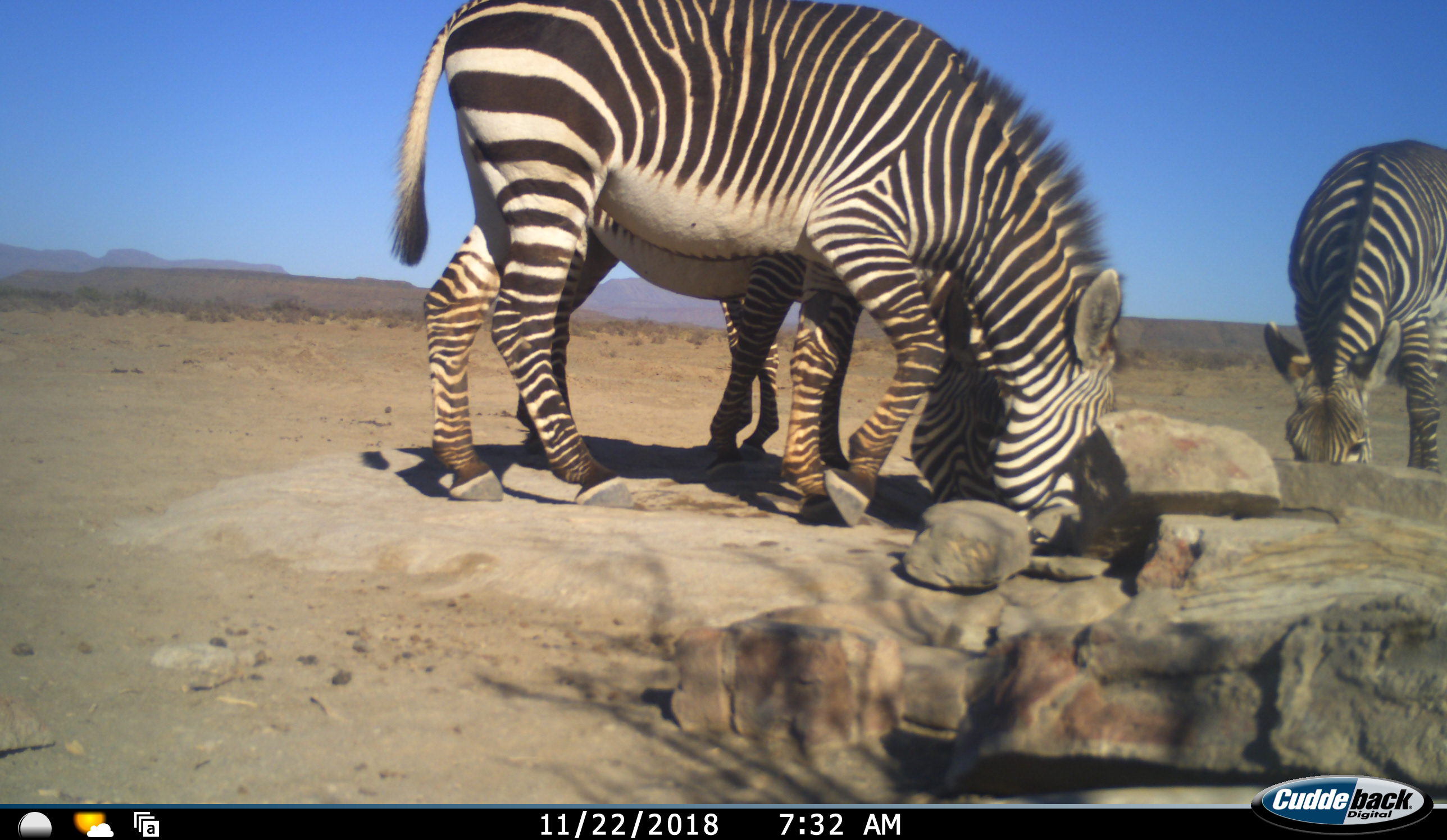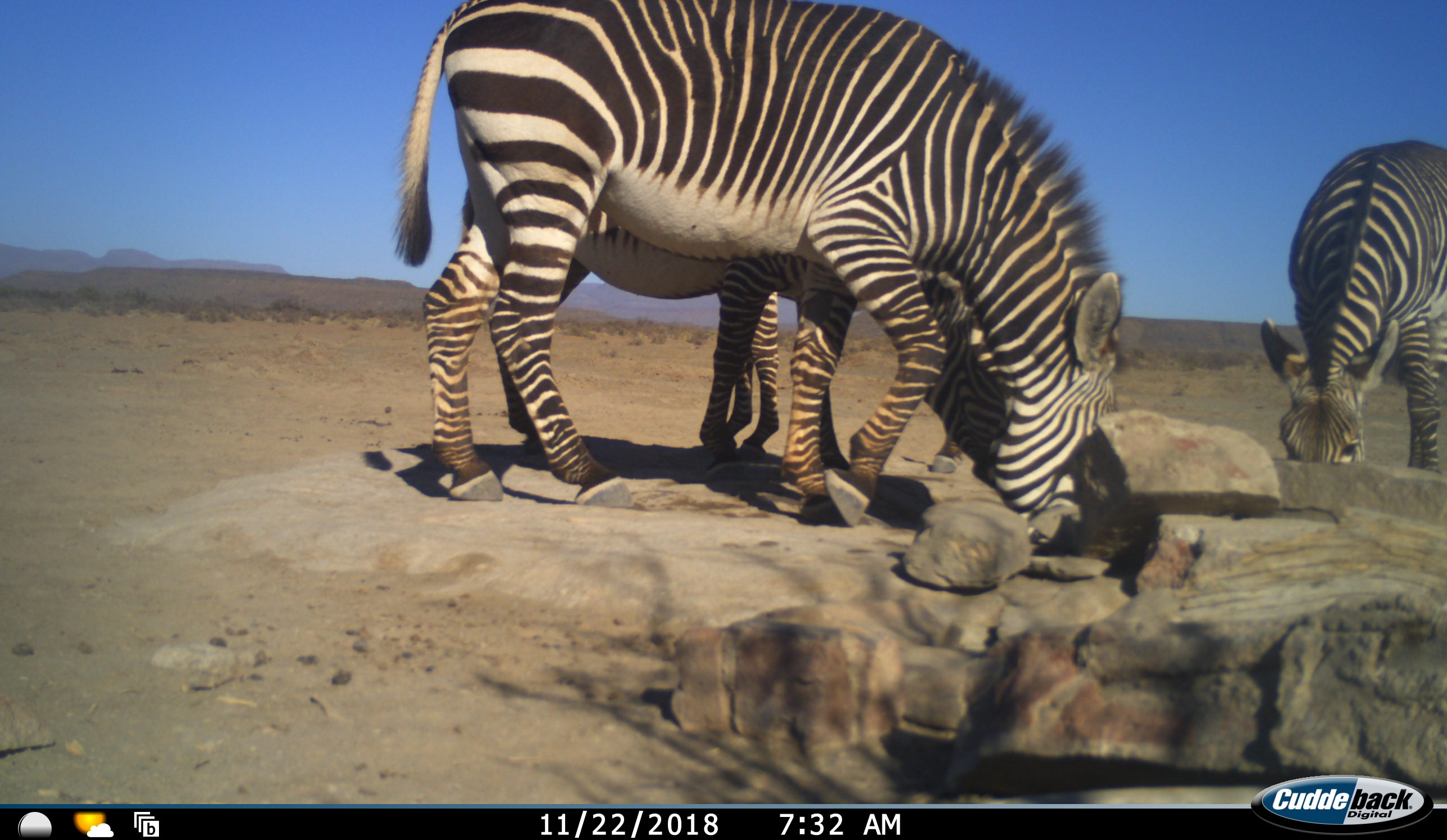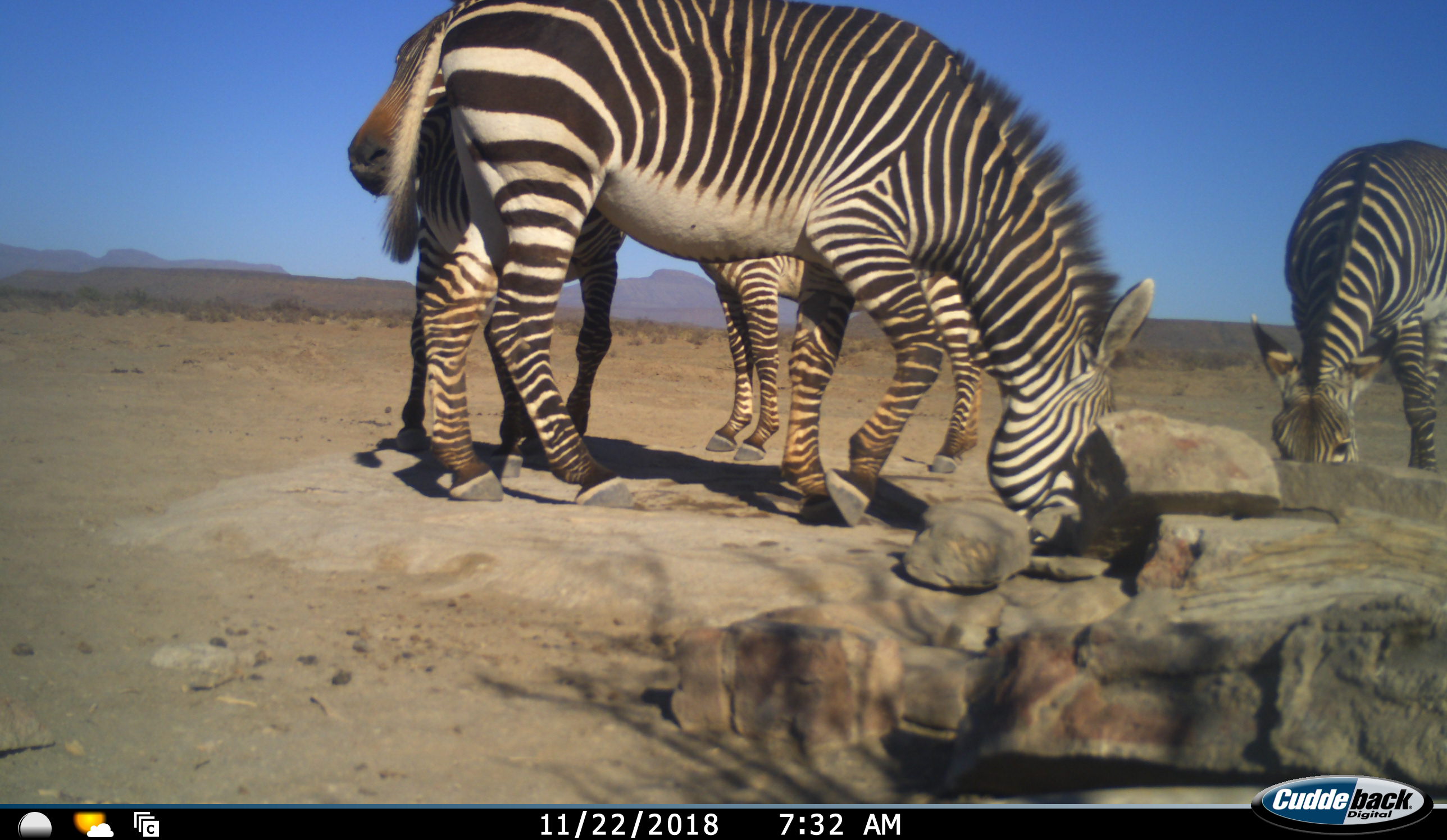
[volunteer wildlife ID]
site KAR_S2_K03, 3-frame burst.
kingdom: Animalia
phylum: Chordata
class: Mammalia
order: Perissodactyla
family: Equidae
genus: Equus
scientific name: Equus zebra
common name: mountain zebra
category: zebramountain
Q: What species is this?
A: Zebramountain (mountain zebra) (Equus zebra).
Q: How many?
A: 4.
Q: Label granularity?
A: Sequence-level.